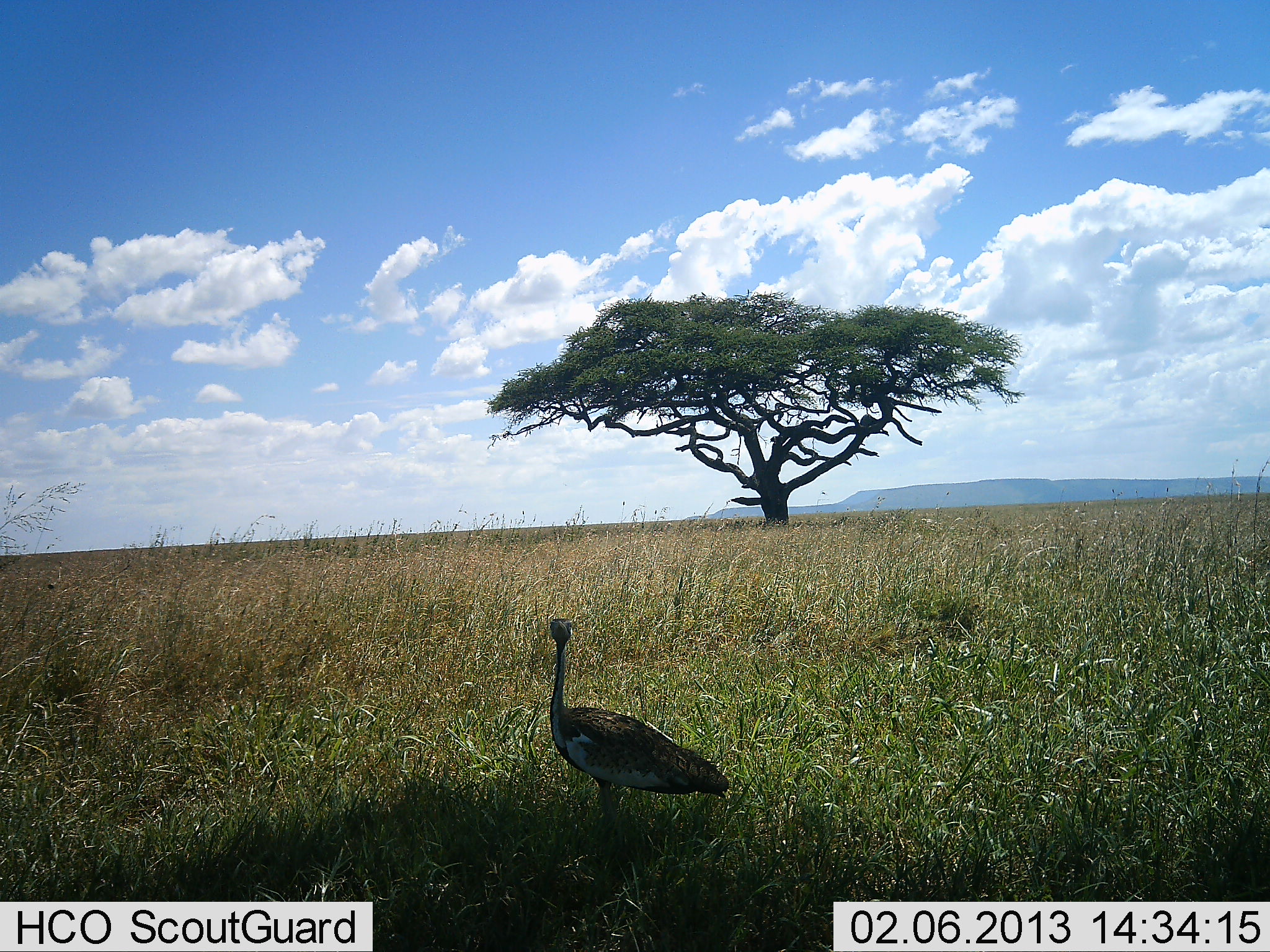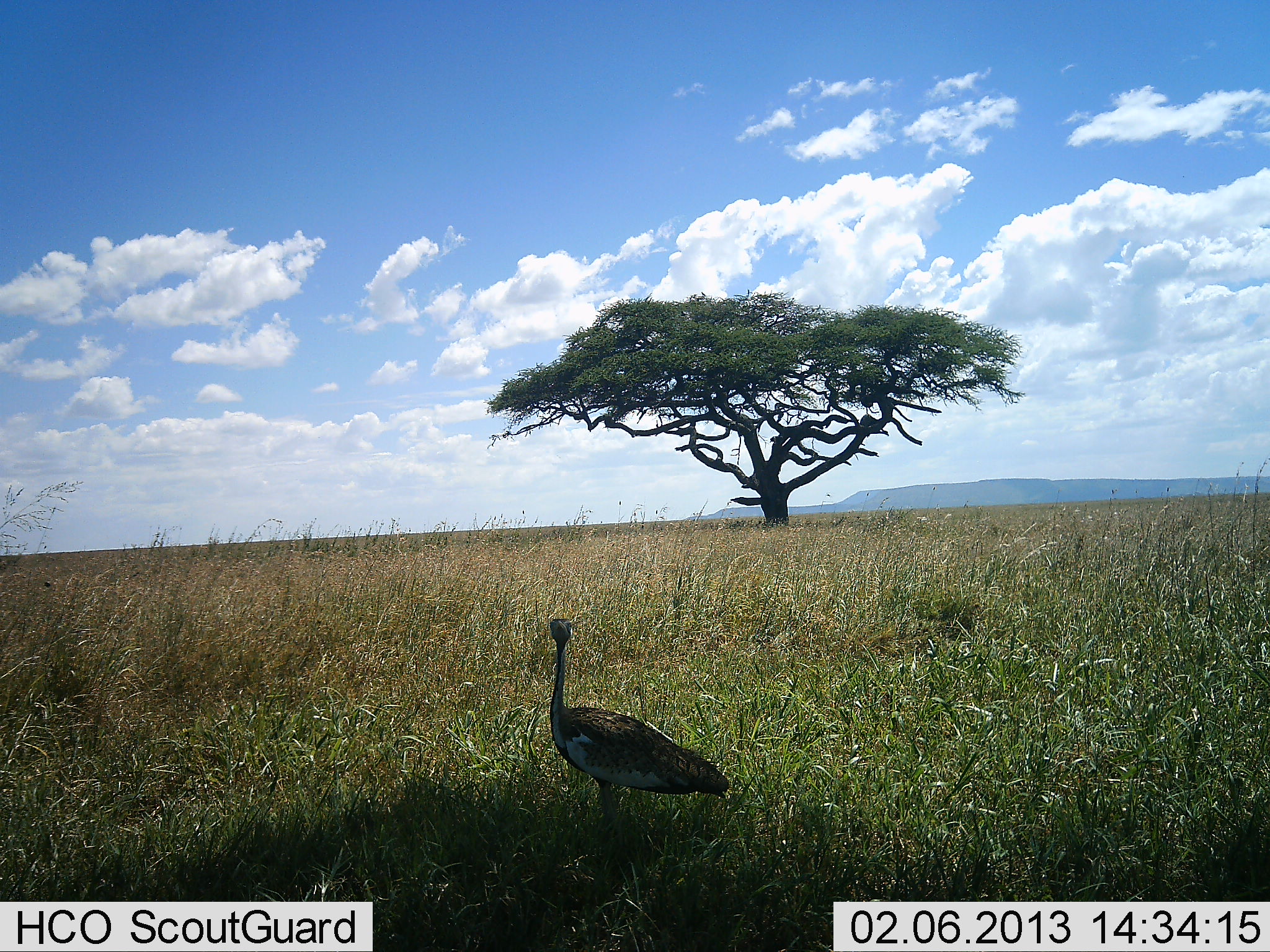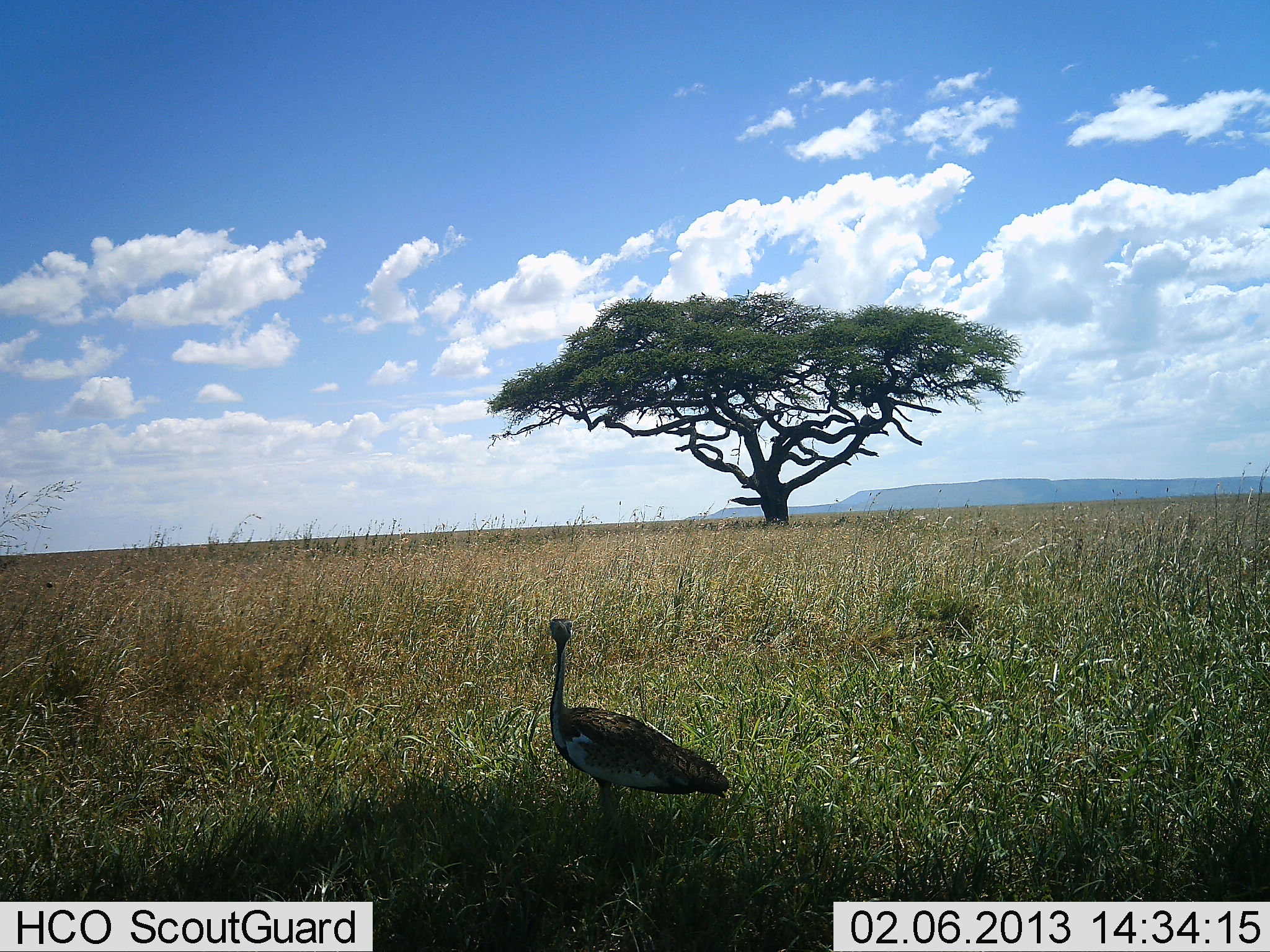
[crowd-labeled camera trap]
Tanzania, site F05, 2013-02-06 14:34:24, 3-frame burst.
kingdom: Animalia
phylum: Chordata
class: Aves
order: Otidiformes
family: Otididae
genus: Ardeotis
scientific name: Ardeotis kori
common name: kori bustard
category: koribustard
Koribustard (kori bustard) (Ardeotis kori), count 1. Behavior (volunteer vote fractions): standing 95%, resting 0%, moving 5%, interacting 0%. Young present (vote fraction): 0%. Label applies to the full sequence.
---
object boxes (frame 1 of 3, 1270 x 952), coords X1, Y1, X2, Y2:
animal: 545, 618, 730, 835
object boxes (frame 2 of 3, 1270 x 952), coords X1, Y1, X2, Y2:
animal: 548, 617, 734, 829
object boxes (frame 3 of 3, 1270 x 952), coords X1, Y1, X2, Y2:
animal: 547, 615, 731, 817